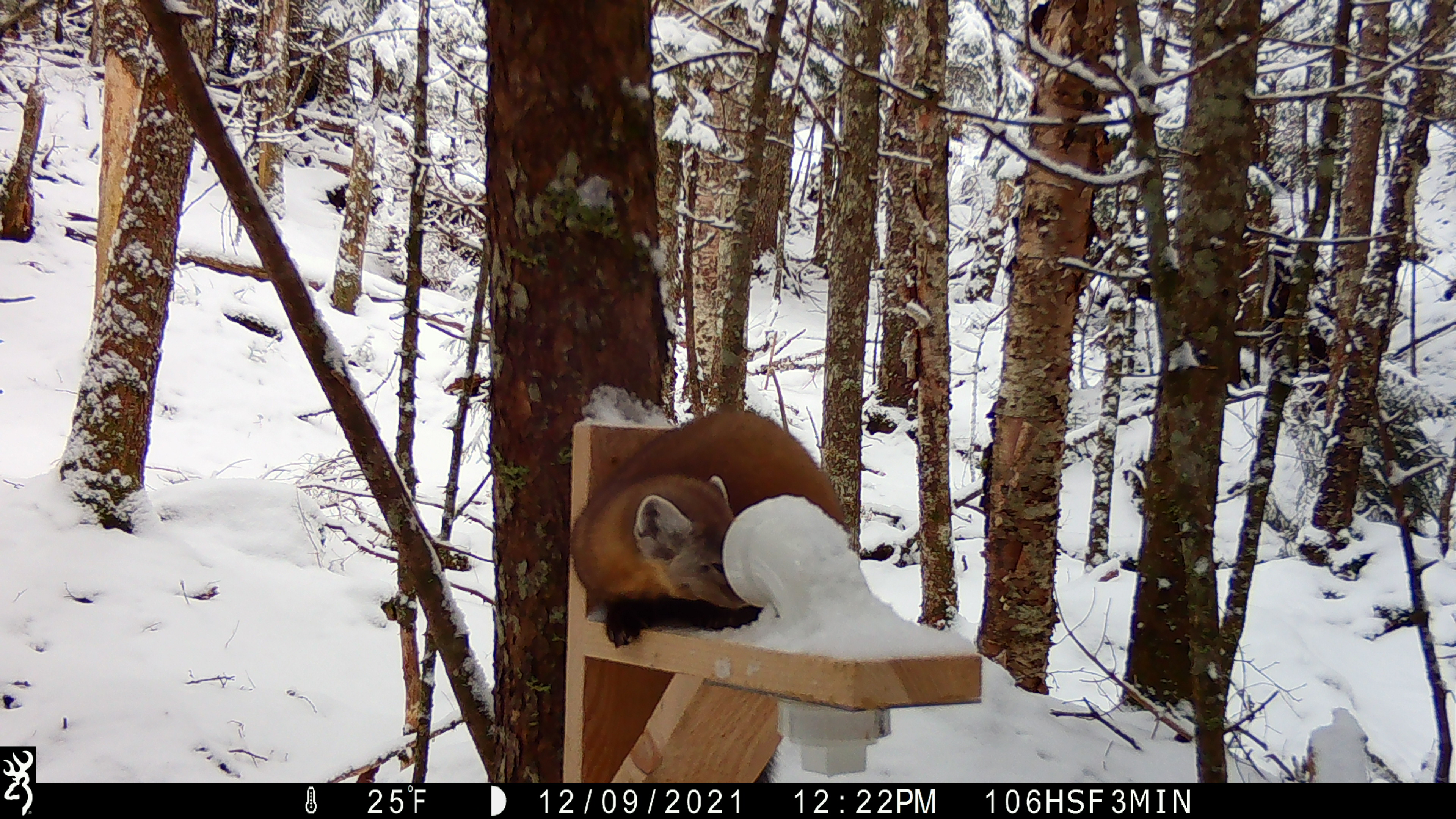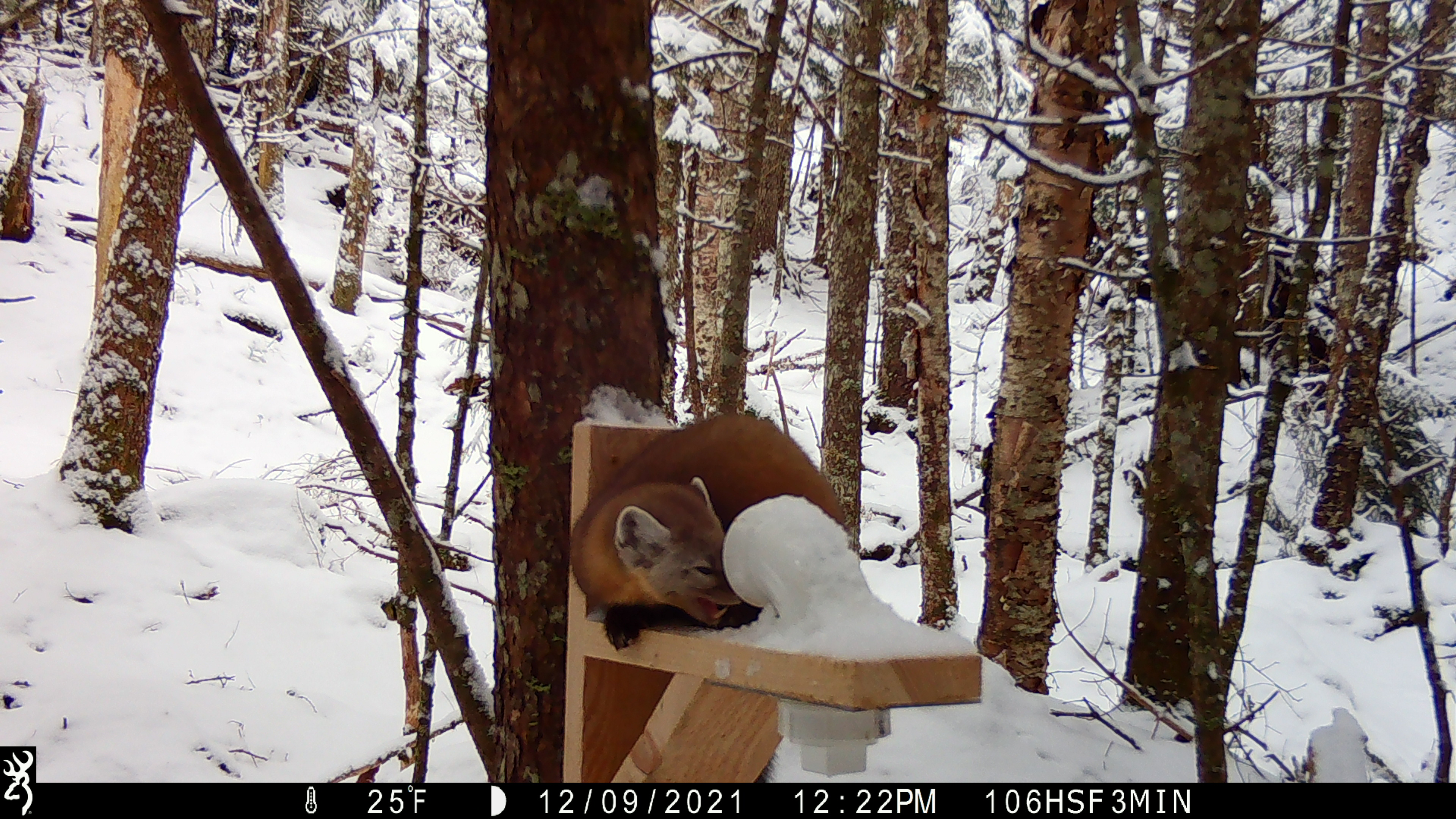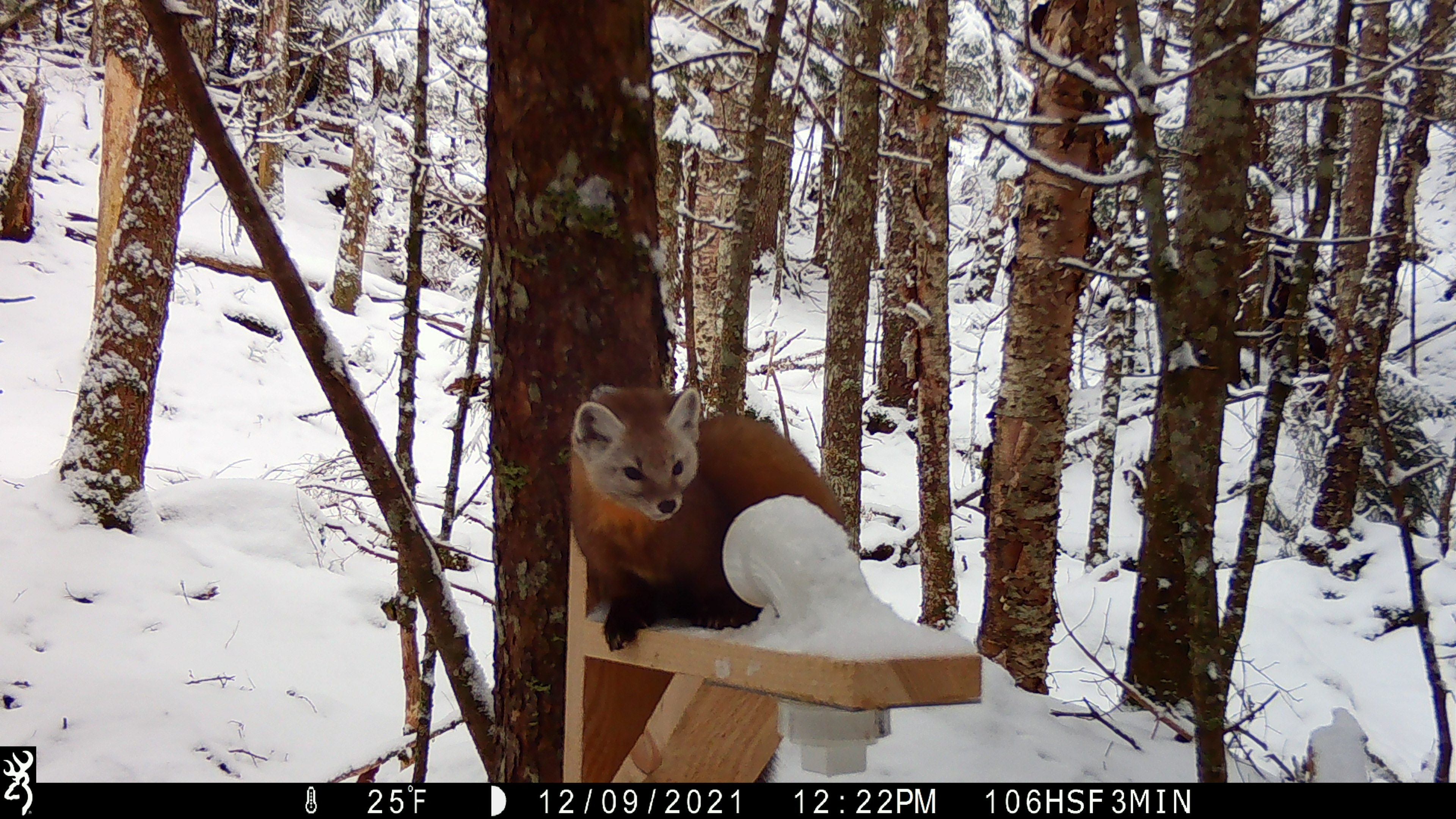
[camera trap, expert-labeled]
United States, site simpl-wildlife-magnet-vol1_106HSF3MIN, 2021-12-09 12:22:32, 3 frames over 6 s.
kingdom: Animalia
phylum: Chordata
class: Mammalia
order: Carnivora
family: Mustelidae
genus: Martes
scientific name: Martes americana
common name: american marten